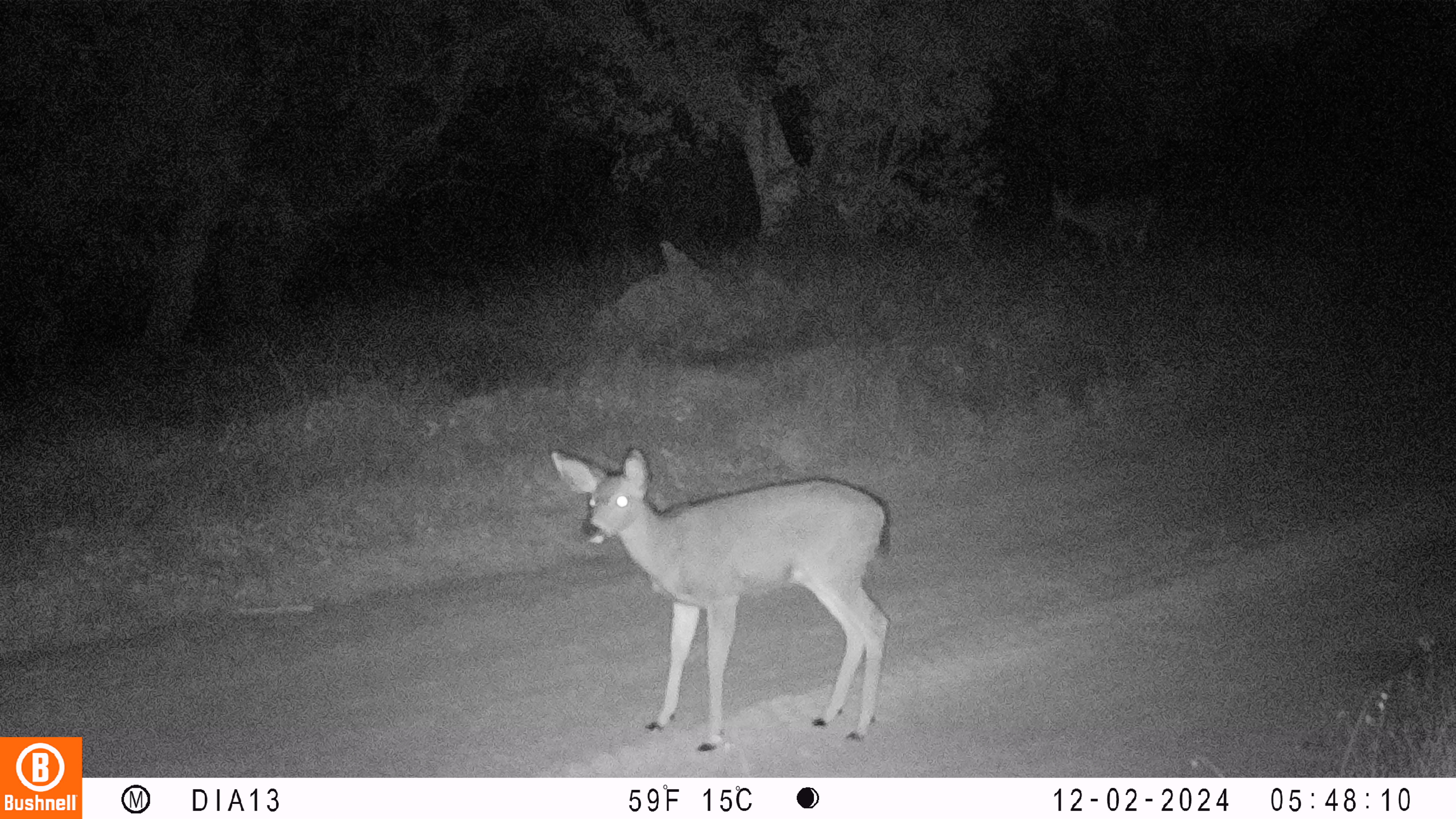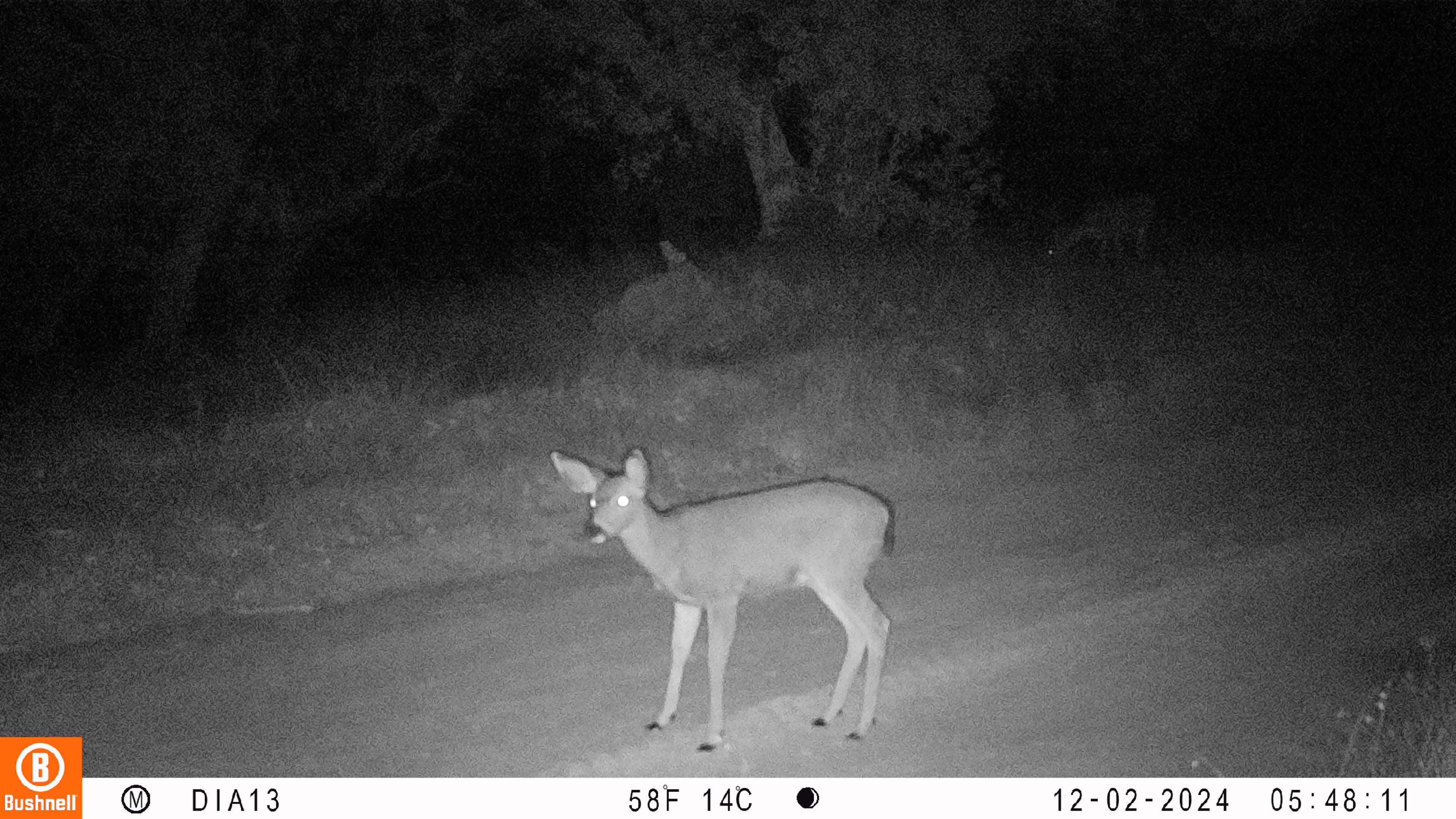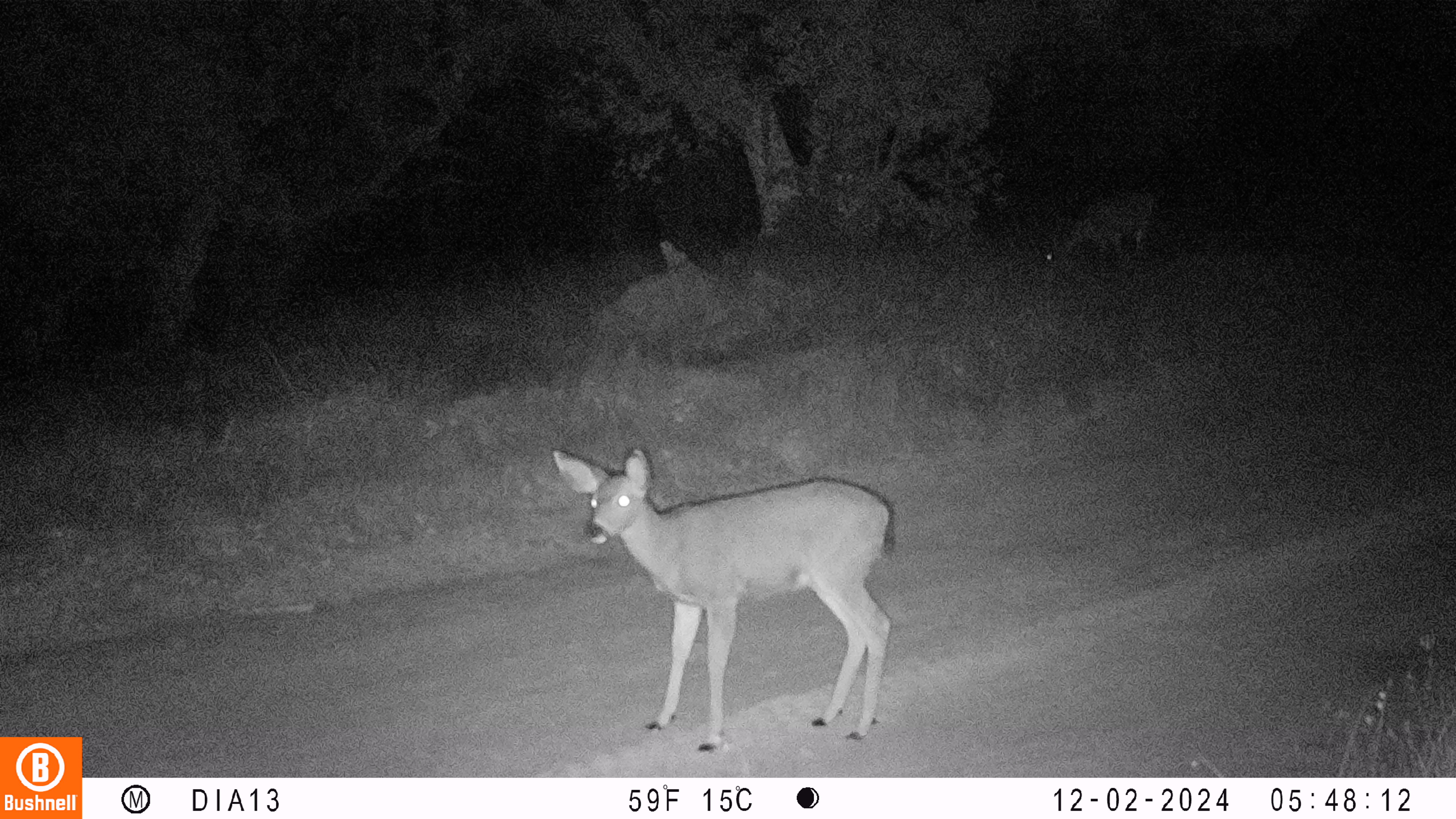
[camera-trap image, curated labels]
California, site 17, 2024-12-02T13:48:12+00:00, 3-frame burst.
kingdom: Animalia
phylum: Chordata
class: Mammalia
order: Artiodactyla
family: Cervidae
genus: Odocoileus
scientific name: Odocoileus hemionus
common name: mule deer